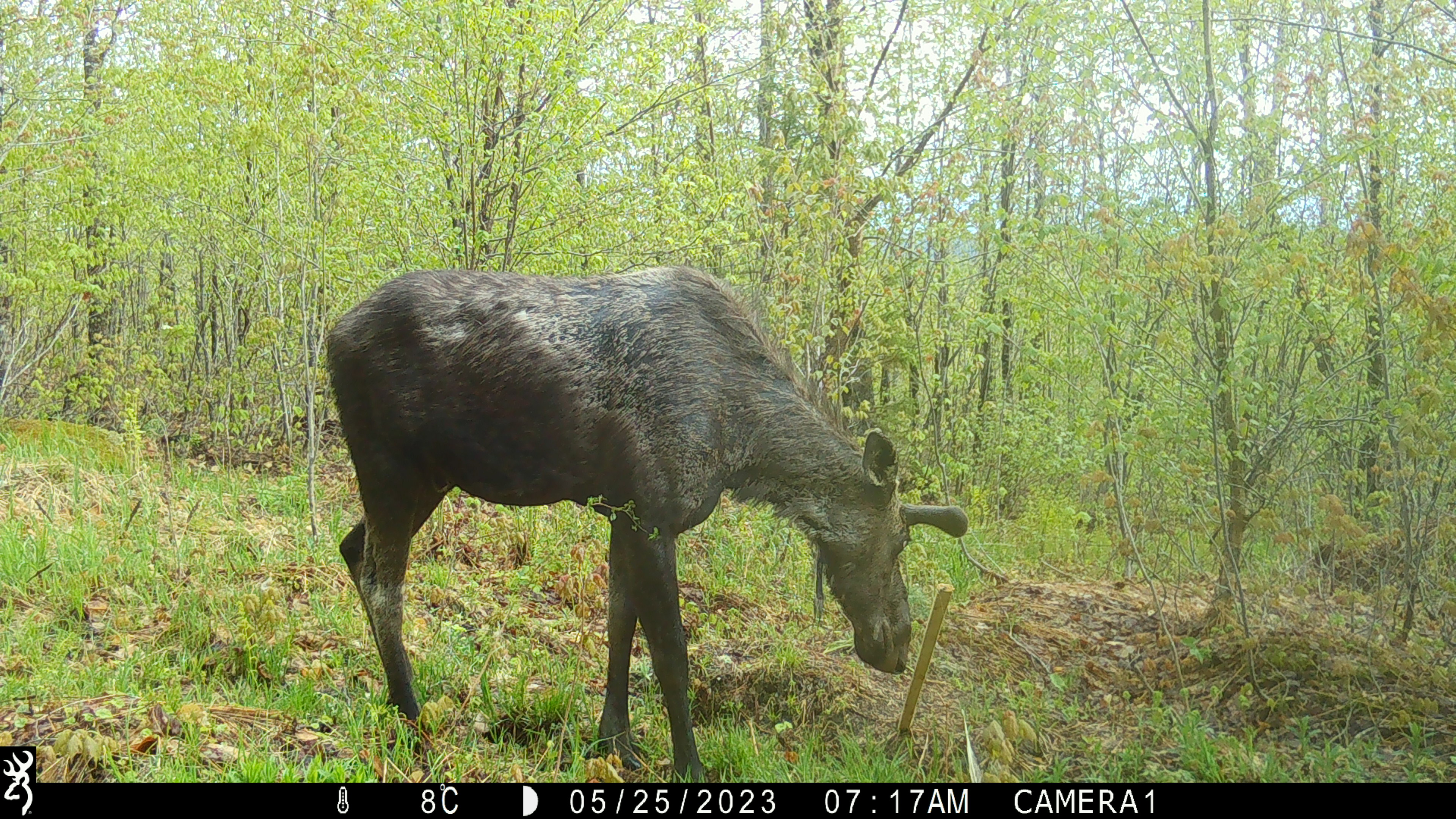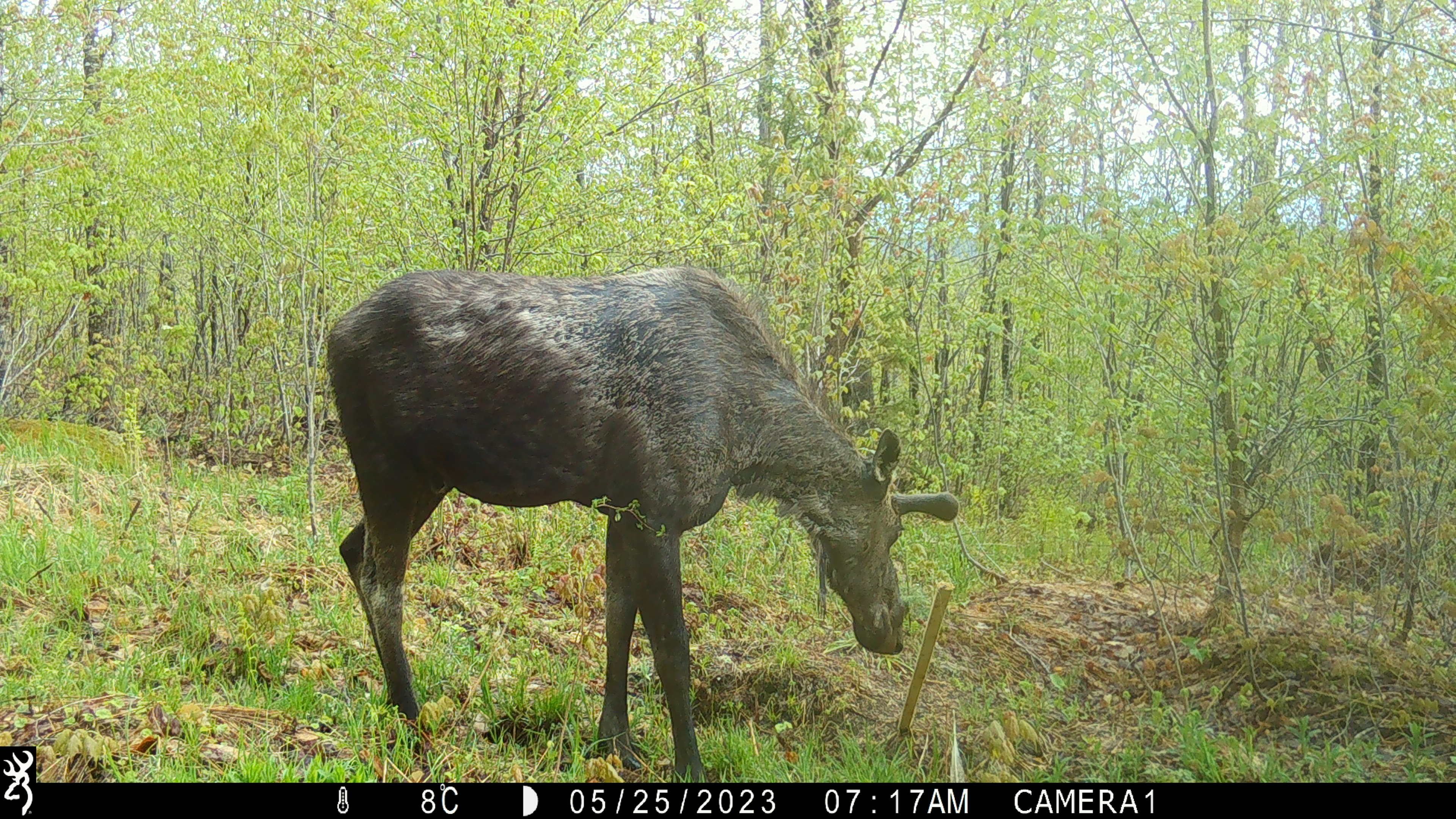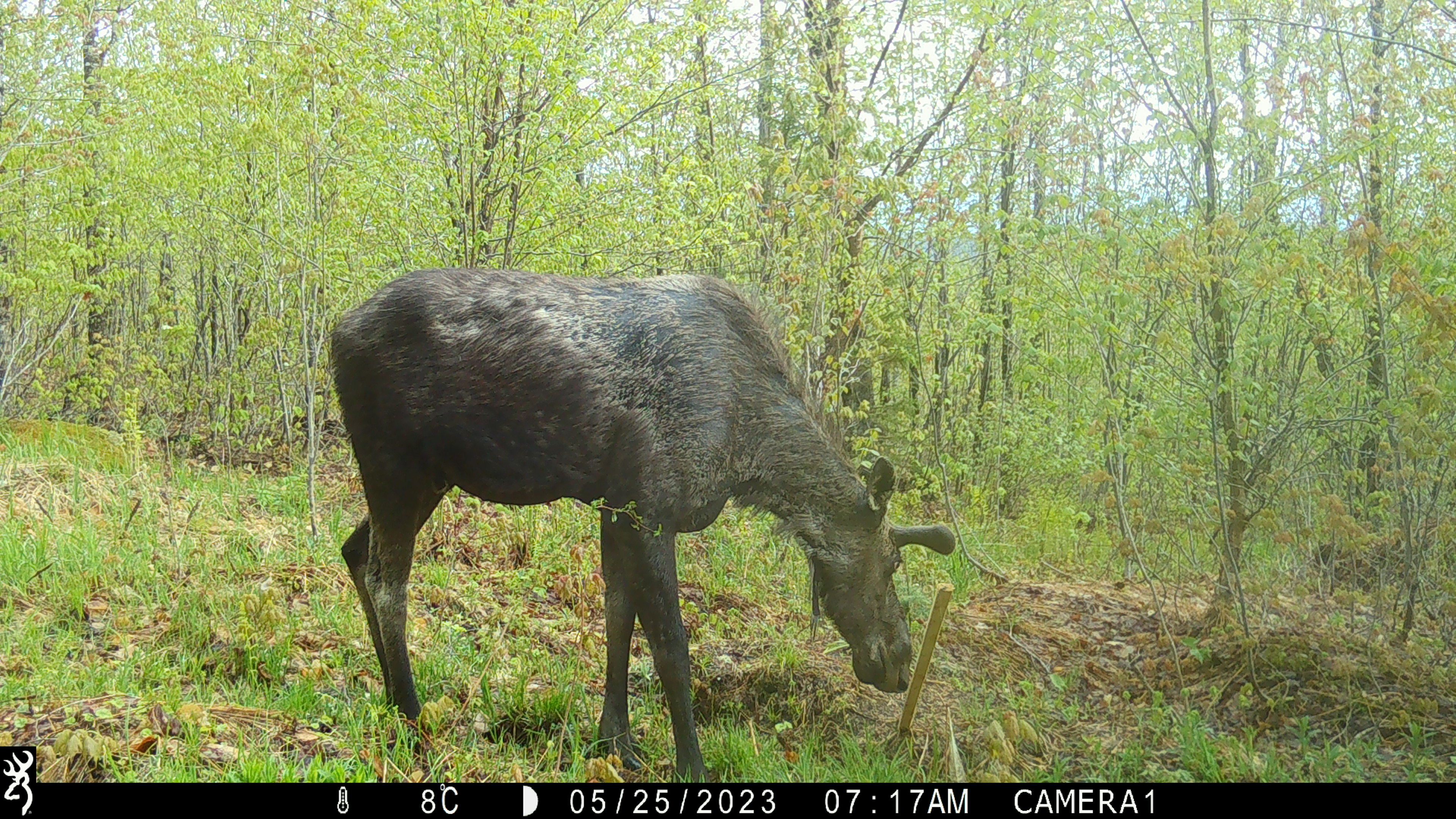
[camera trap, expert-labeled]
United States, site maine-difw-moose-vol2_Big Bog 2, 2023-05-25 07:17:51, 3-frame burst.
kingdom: Animalia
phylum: Chordata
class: Mammalia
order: Artiodactyla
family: Cervidae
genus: Alces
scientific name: Alces alces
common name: moose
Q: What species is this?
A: Moose (Alces alces).